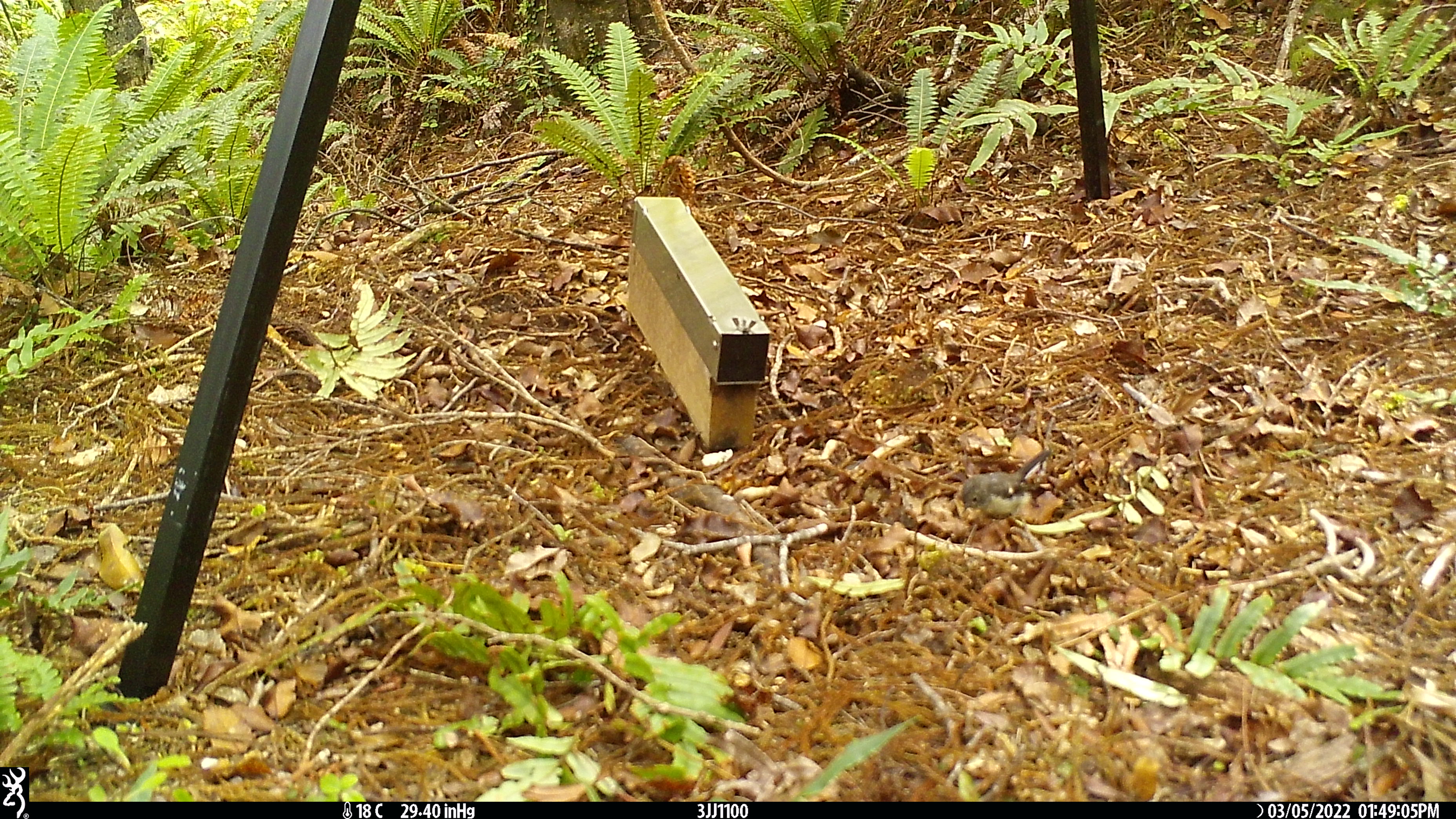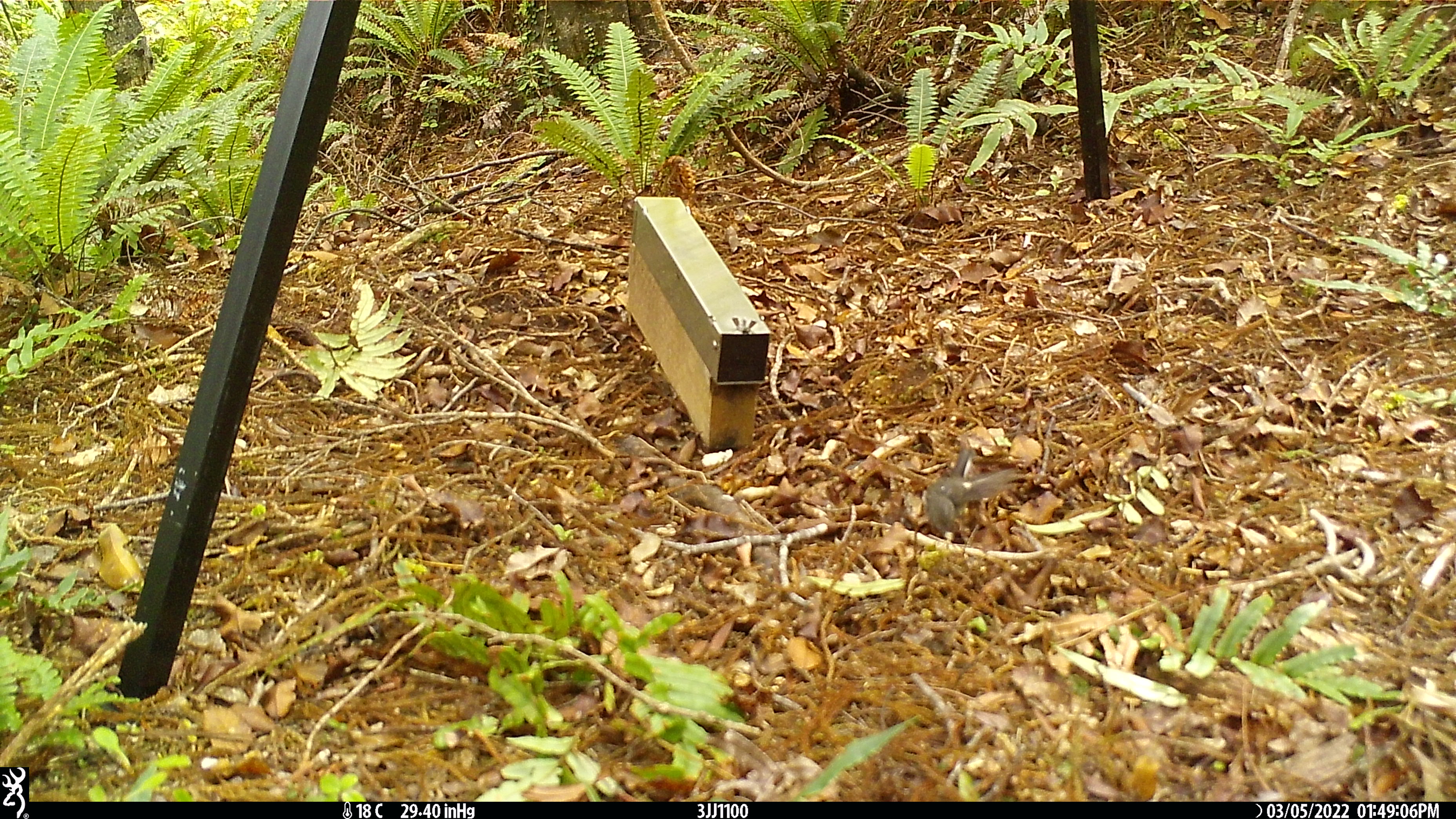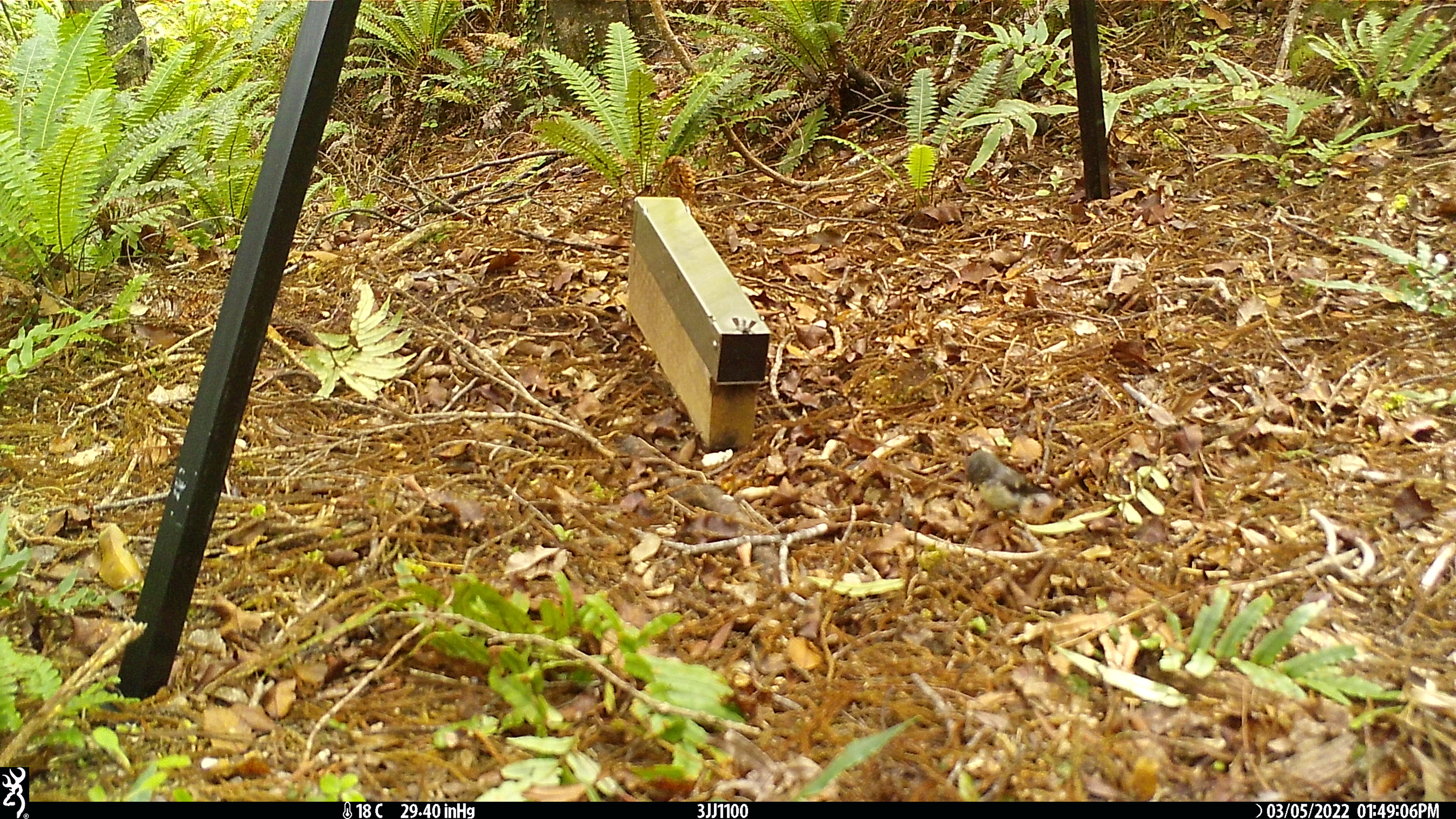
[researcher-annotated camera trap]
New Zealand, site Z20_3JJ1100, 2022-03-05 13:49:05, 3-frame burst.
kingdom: Animalia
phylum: Chordata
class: Aves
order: Passeriformes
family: Petroicidae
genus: Petroica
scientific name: Petroica macrocephala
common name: tomtit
Tomtit (Petroica macrocephala).